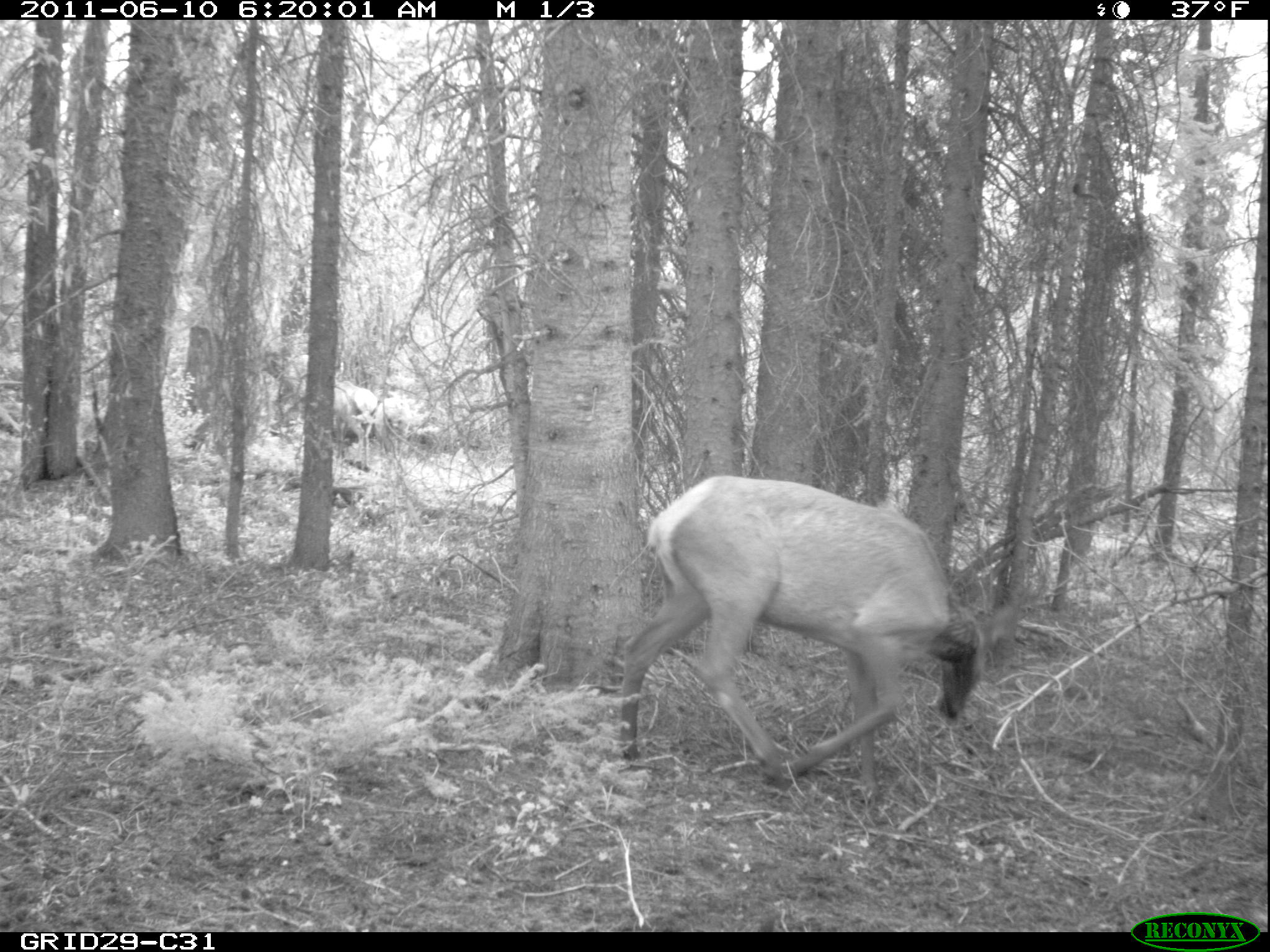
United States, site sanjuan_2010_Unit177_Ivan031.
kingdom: Animalia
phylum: Chordata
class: Mammalia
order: Artiodactyla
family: Cervidae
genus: Cervus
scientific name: Cervus elaphus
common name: red deer